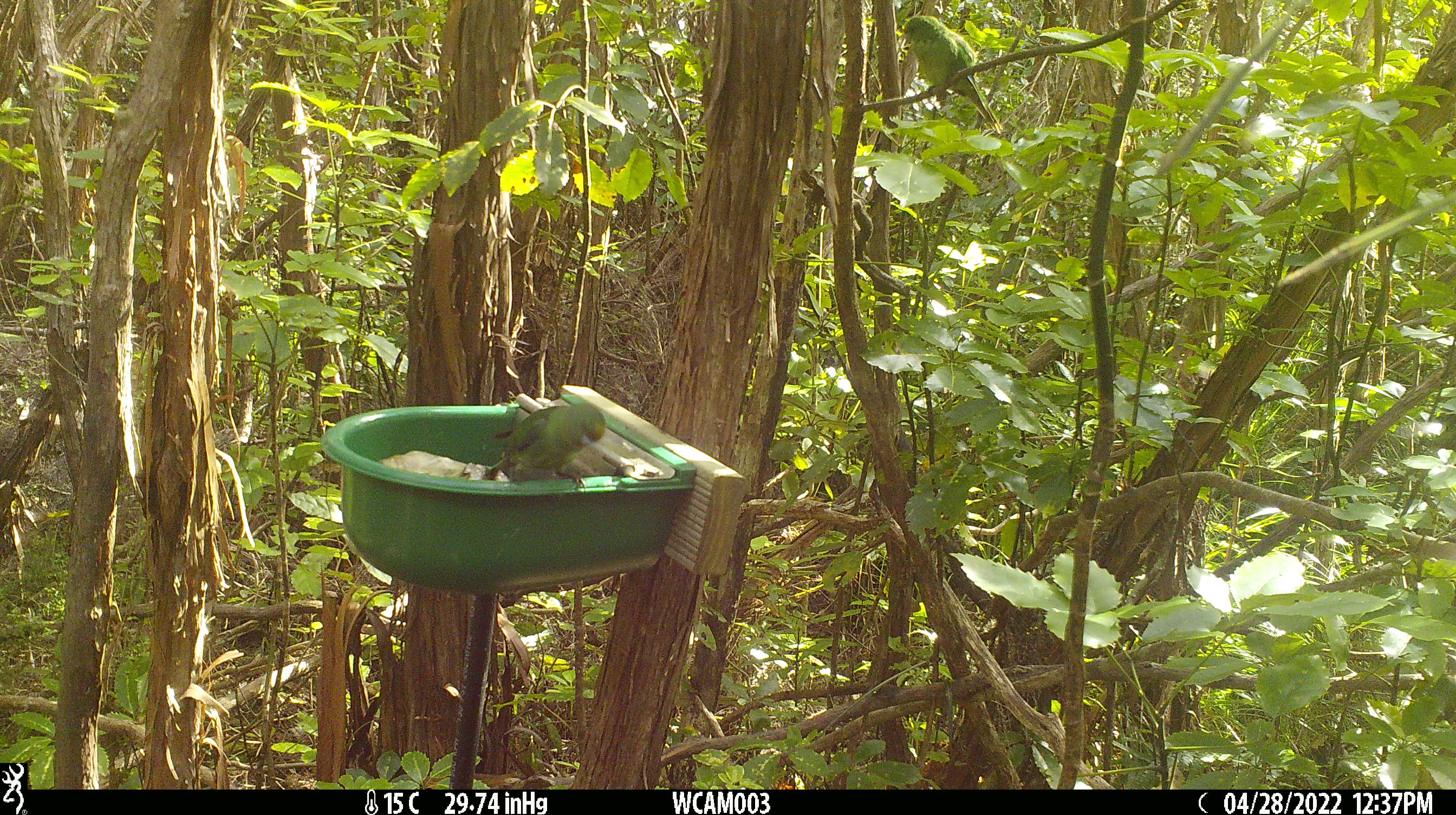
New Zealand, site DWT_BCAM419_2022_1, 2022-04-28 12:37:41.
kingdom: Animalia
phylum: Chordata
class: Aves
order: Psittaciformes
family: Psittaculidae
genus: Cyanoramphus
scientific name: Cyanoramphus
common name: parakeet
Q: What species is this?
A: Parakeet (Cyanoramphus).